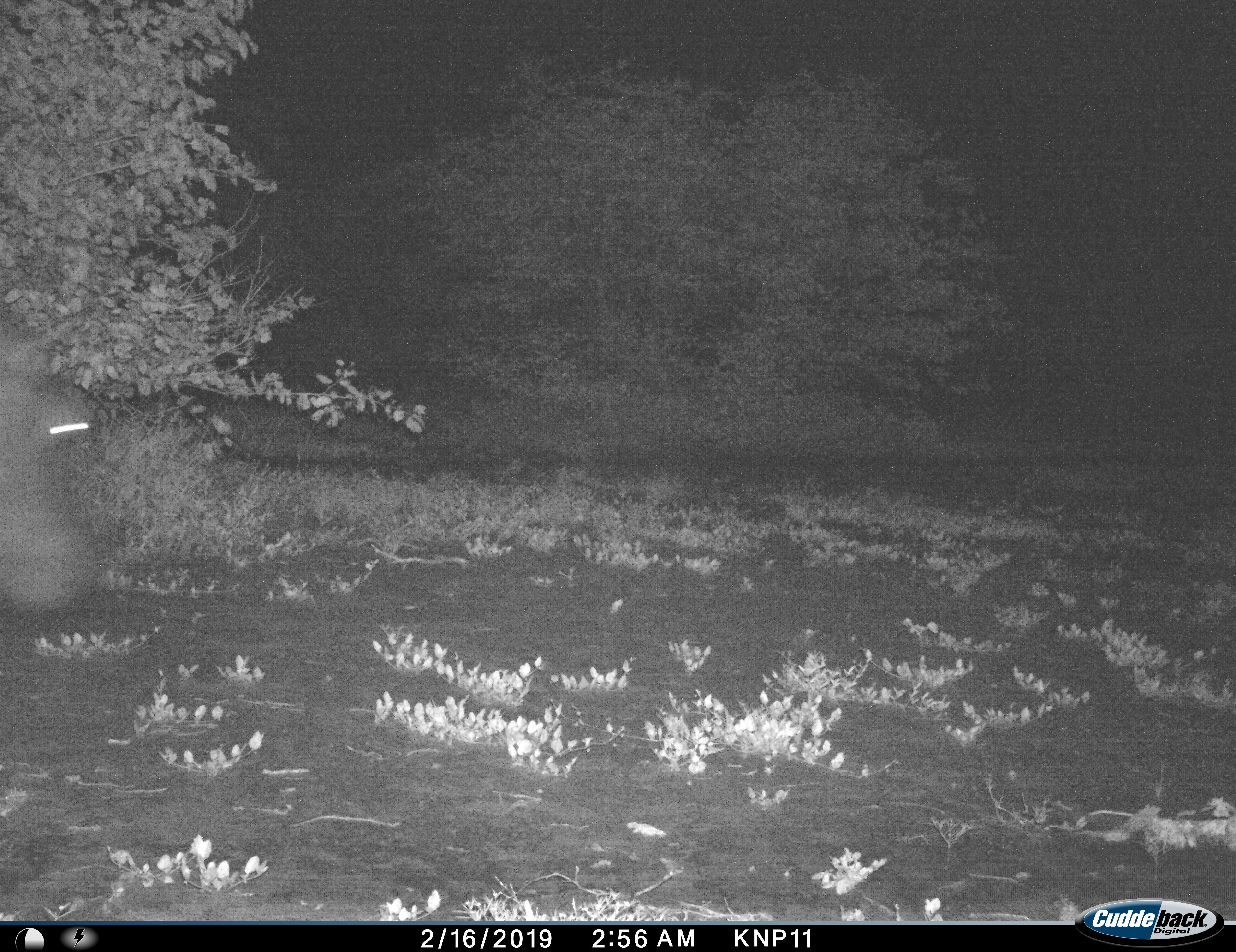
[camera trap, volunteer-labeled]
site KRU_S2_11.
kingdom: Animalia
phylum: Chordata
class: Mammalia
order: Artiodactyla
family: Hippopotamidae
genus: Hippopotamus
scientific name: Hippopotamus amphibius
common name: hippopotamus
Hippopotamus (Hippopotamus amphibius), count 1. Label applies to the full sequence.